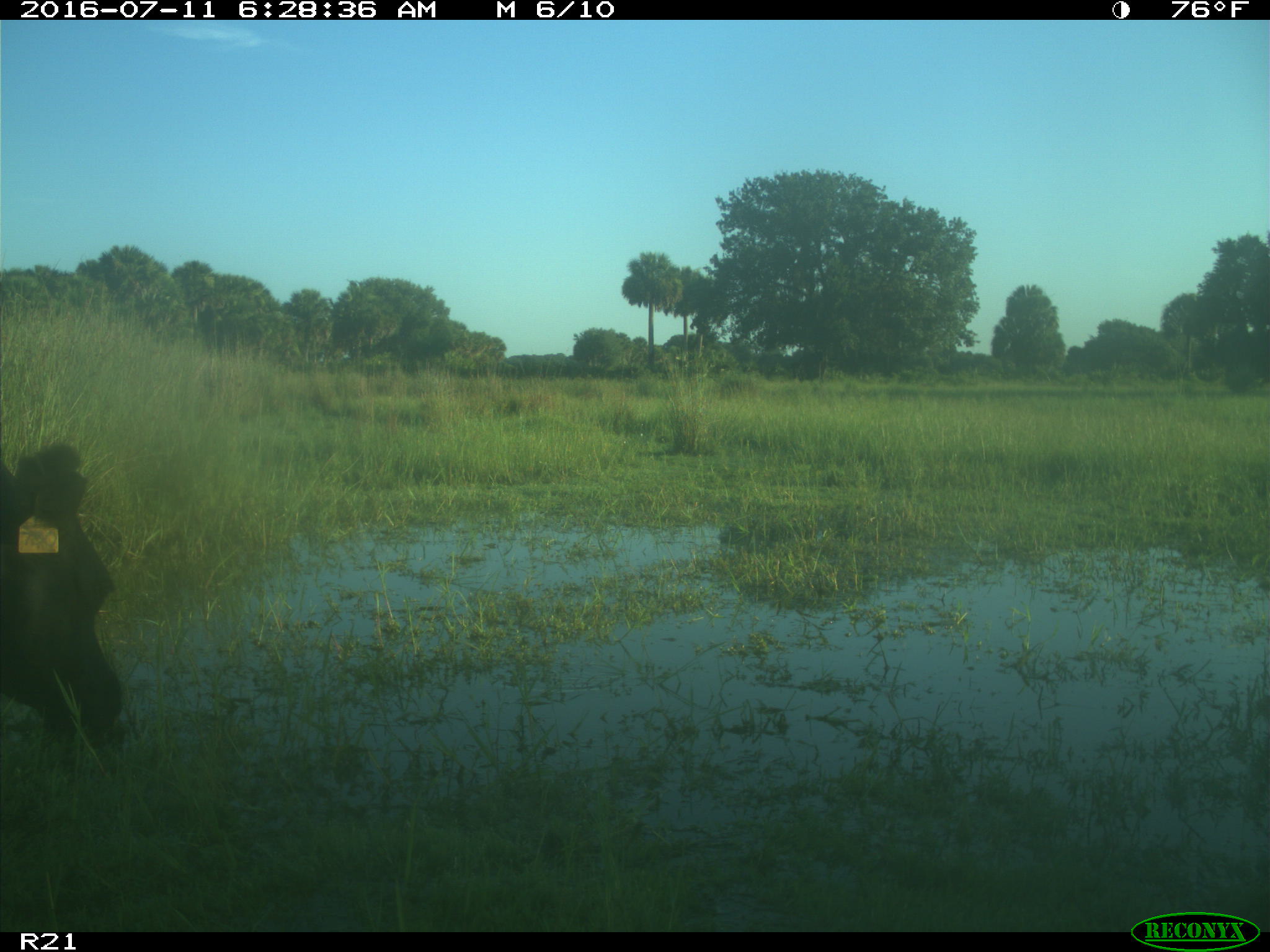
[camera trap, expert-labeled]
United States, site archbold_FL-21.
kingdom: Animalia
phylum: Chordata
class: Mammalia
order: Artiodactyla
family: Bovidae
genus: Bos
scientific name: Bos taurus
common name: domestic cow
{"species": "Bos taurus (domestic cow)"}